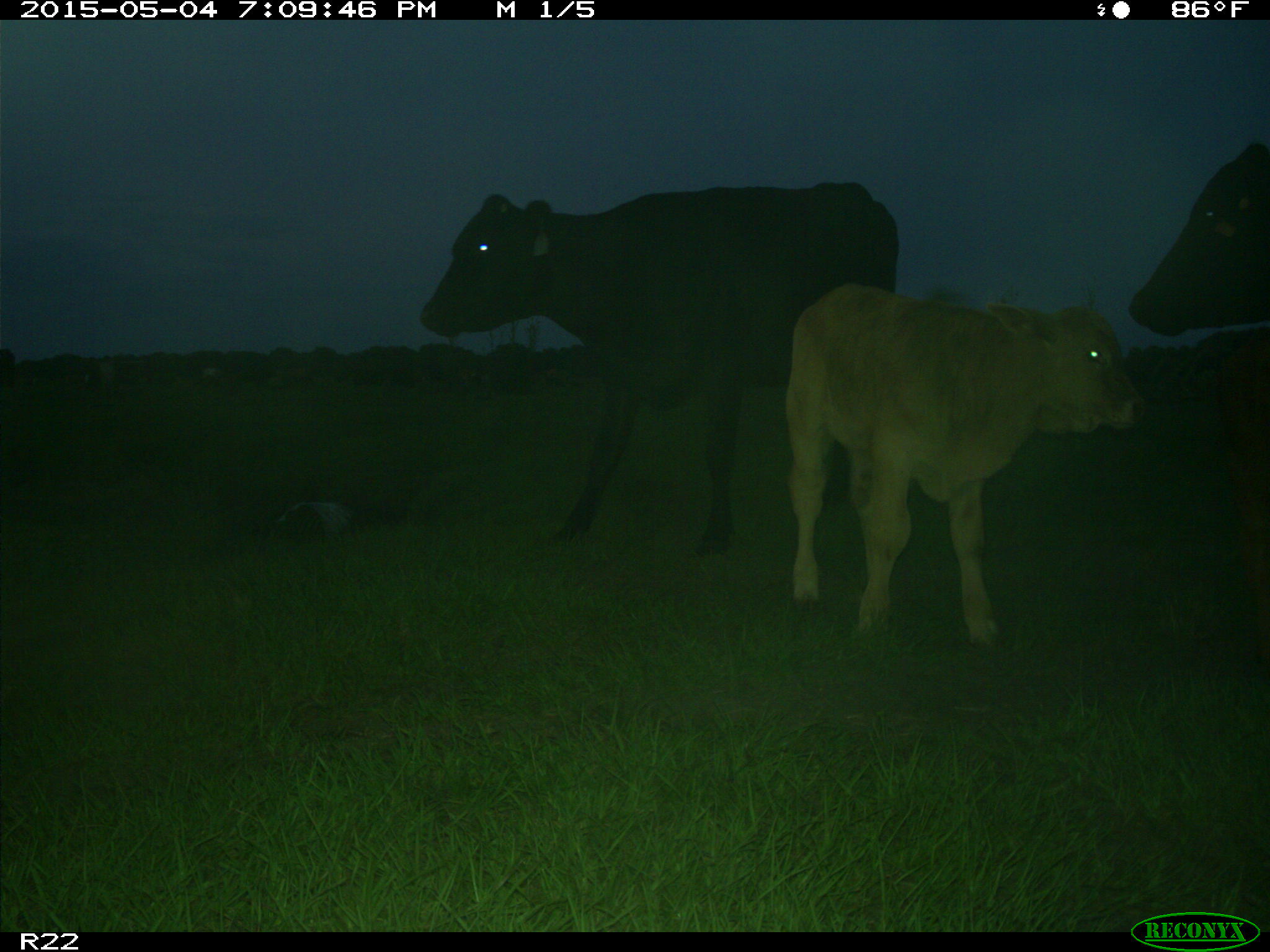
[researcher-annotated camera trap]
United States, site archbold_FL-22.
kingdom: Animalia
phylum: Chordata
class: Mammalia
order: Artiodactyla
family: Bovidae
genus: Bos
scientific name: Bos taurus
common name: domestic cow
Bos taurus (domestic cow).